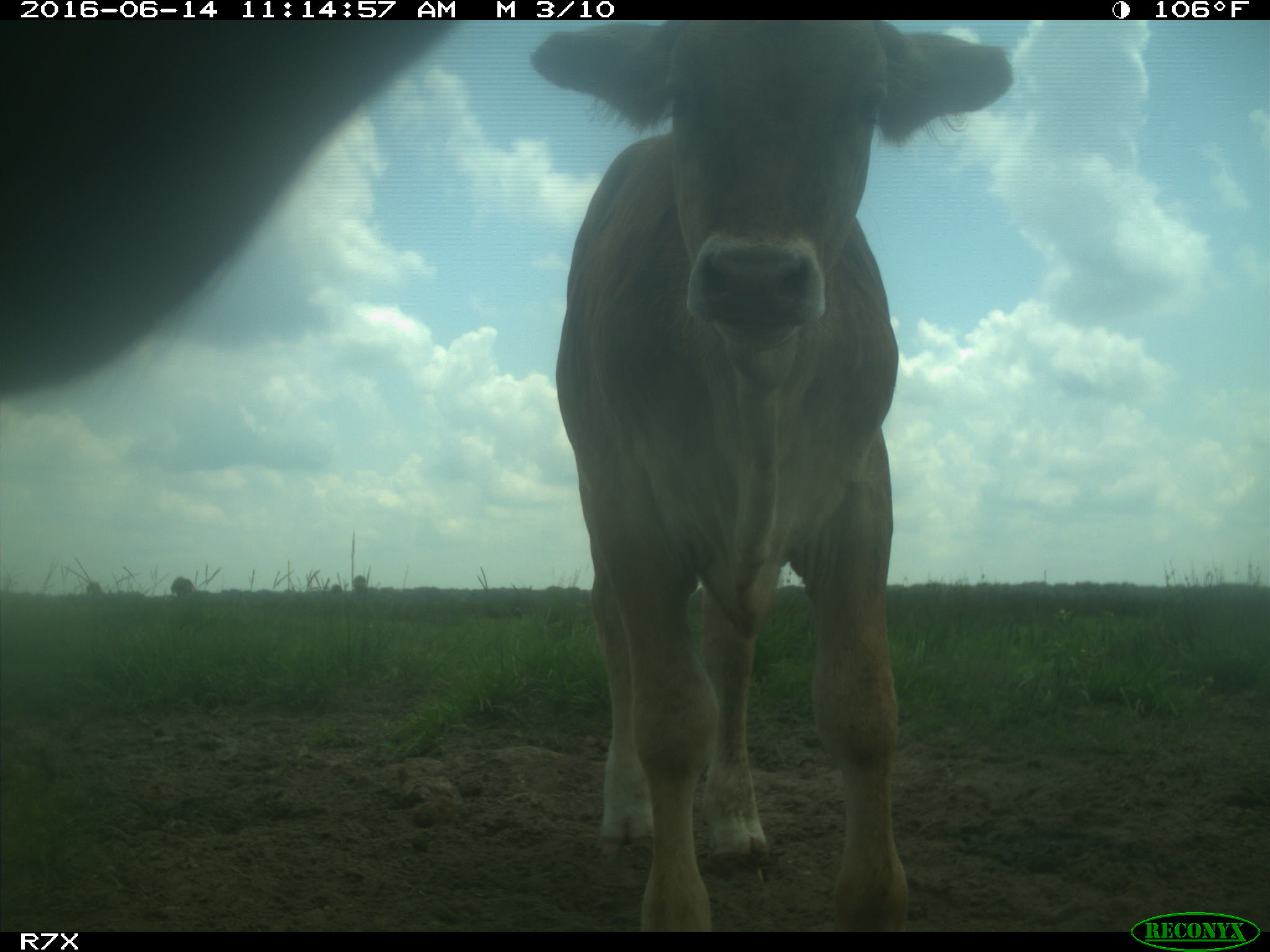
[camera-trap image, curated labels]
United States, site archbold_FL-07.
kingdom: Animalia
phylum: Chordata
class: Mammalia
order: Artiodactyla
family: Bovidae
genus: Bos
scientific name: Bos taurus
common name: domestic cow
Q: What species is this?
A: Bos taurus (domestic cow).